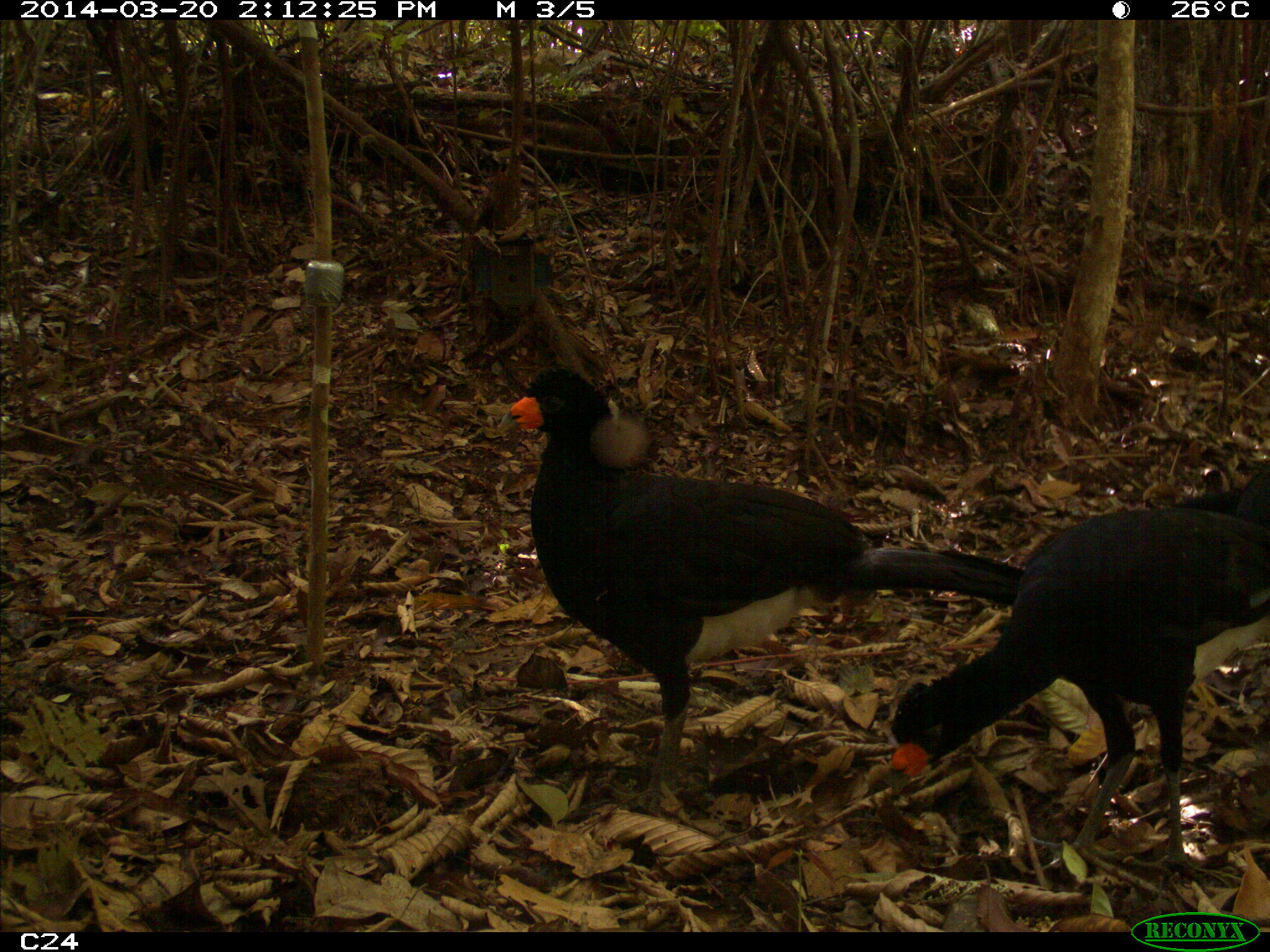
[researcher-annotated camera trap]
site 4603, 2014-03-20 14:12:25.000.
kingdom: Animalia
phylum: Chordata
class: Aves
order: Galliformes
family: Cracidae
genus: Crax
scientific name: Crax alector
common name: black curassow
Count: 3.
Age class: adult.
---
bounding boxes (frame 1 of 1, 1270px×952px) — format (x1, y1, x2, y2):
crax alector: (485, 366, 1034, 815); (876, 470, 1266, 884)